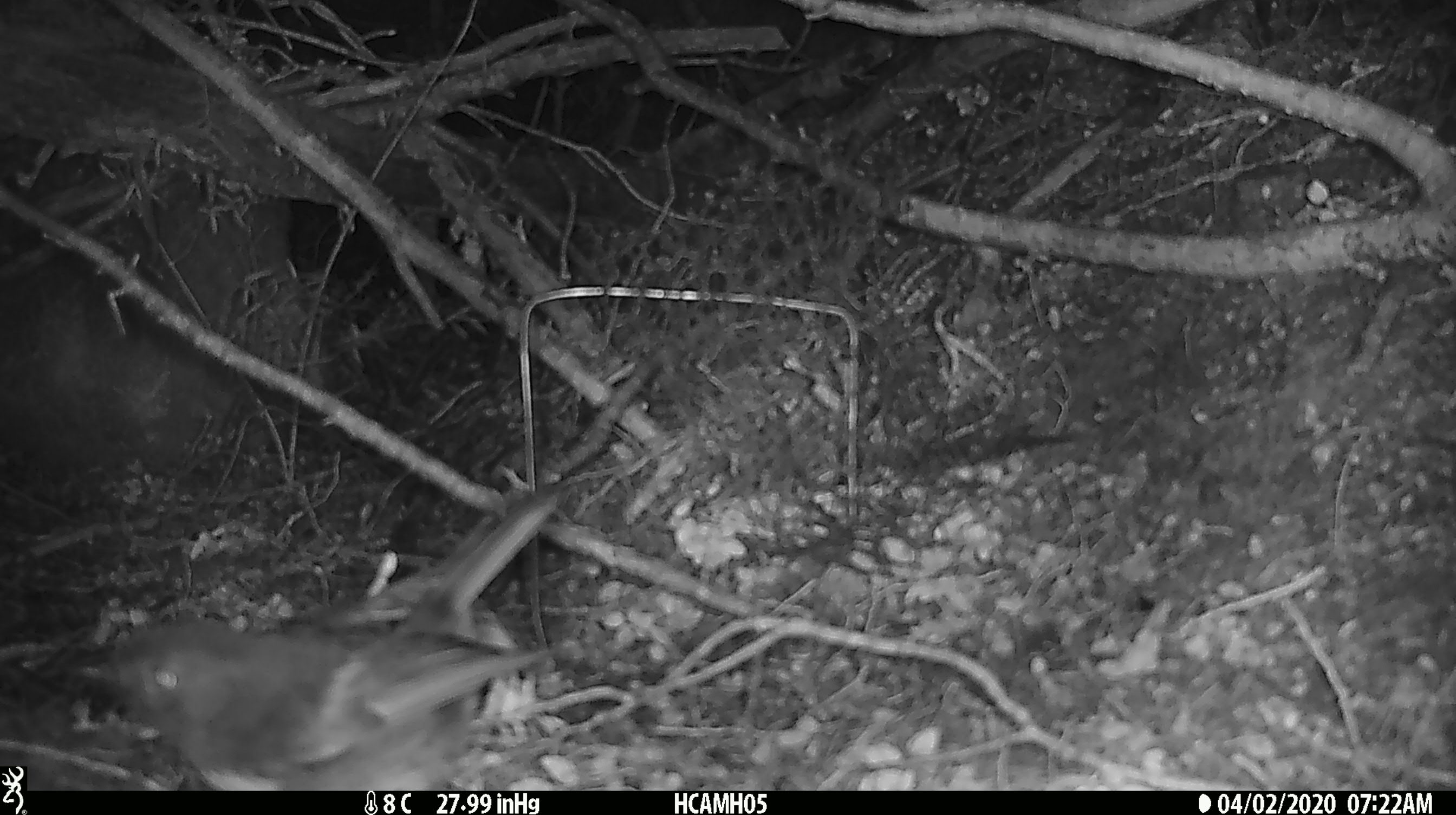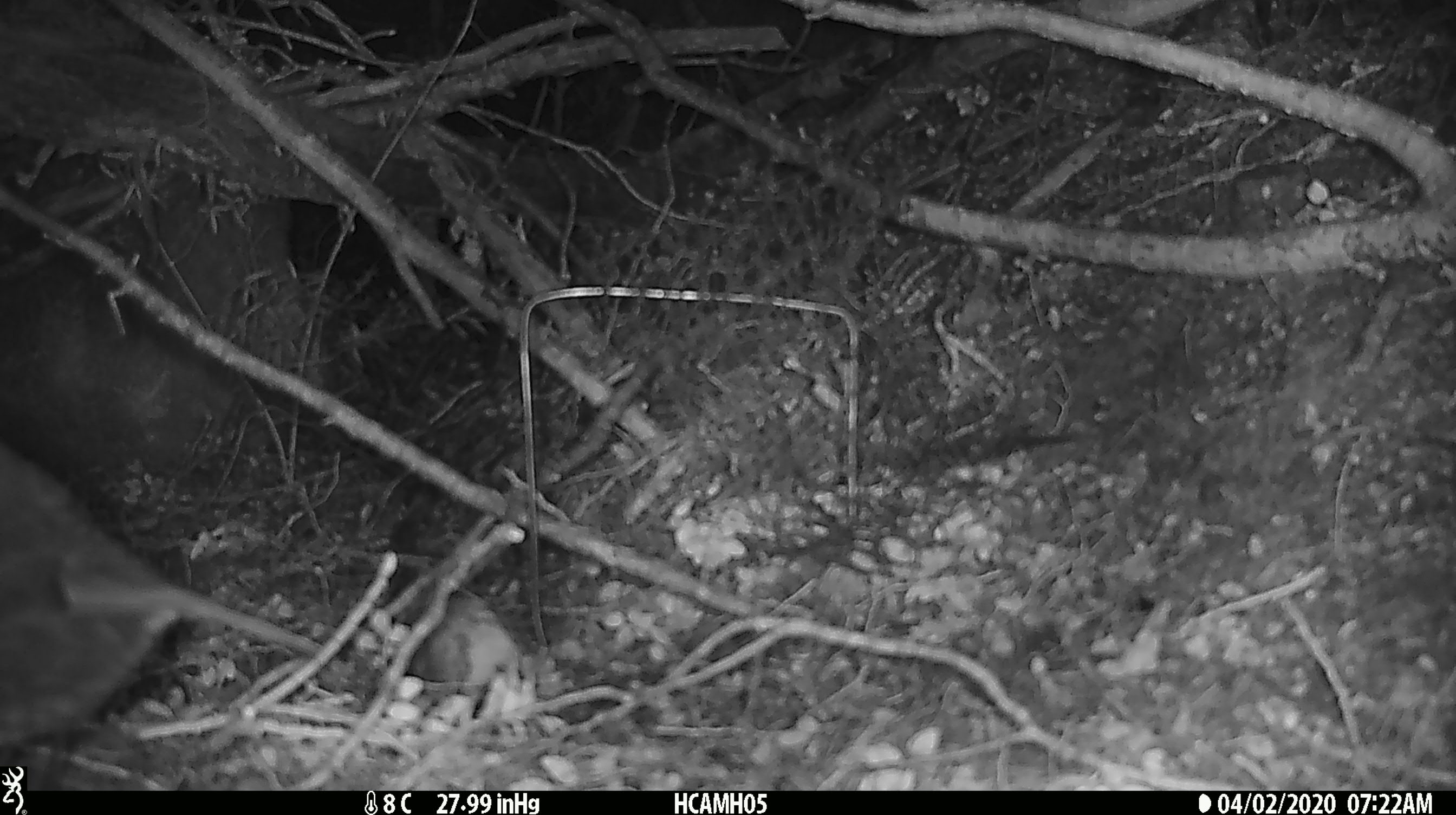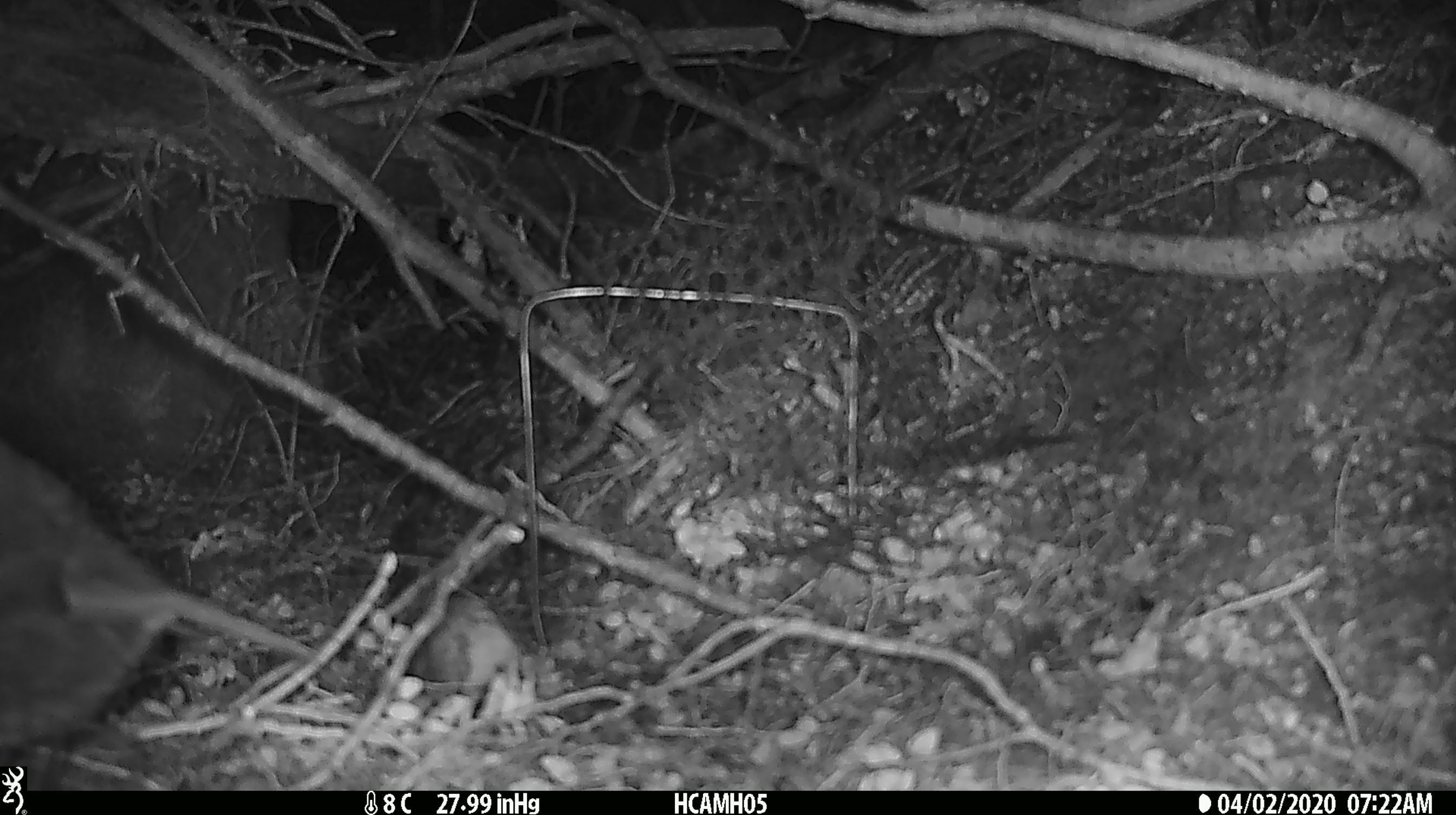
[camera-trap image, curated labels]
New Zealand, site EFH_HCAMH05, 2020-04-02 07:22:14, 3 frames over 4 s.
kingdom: Animalia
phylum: Chordata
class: Aves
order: Passeriformes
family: Petroicidae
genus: Petroica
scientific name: Petroica australis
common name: new zealand robin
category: robin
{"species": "robin (new zealand robin) (Petroica australis)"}